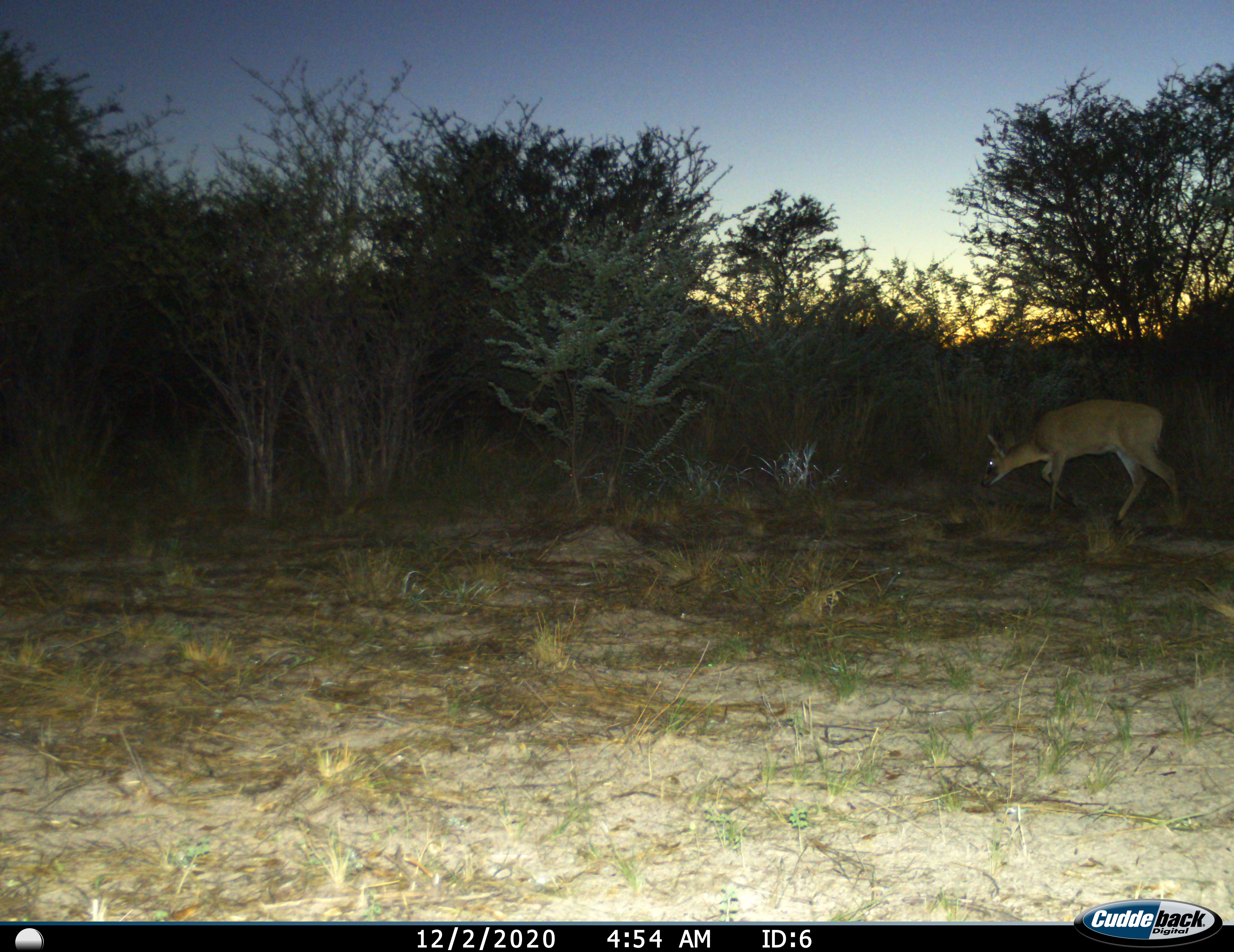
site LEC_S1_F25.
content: unidentified animal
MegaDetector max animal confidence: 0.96